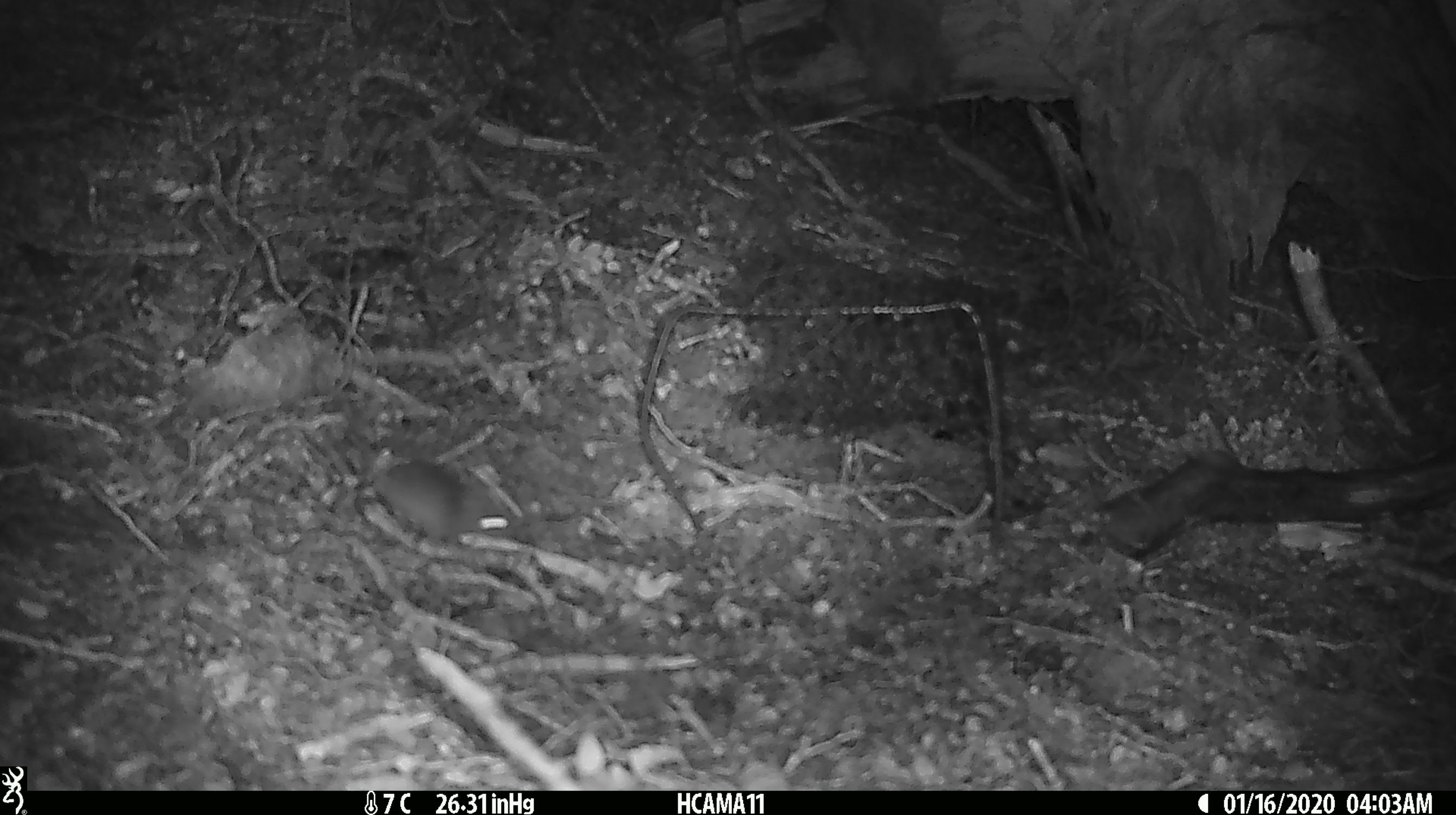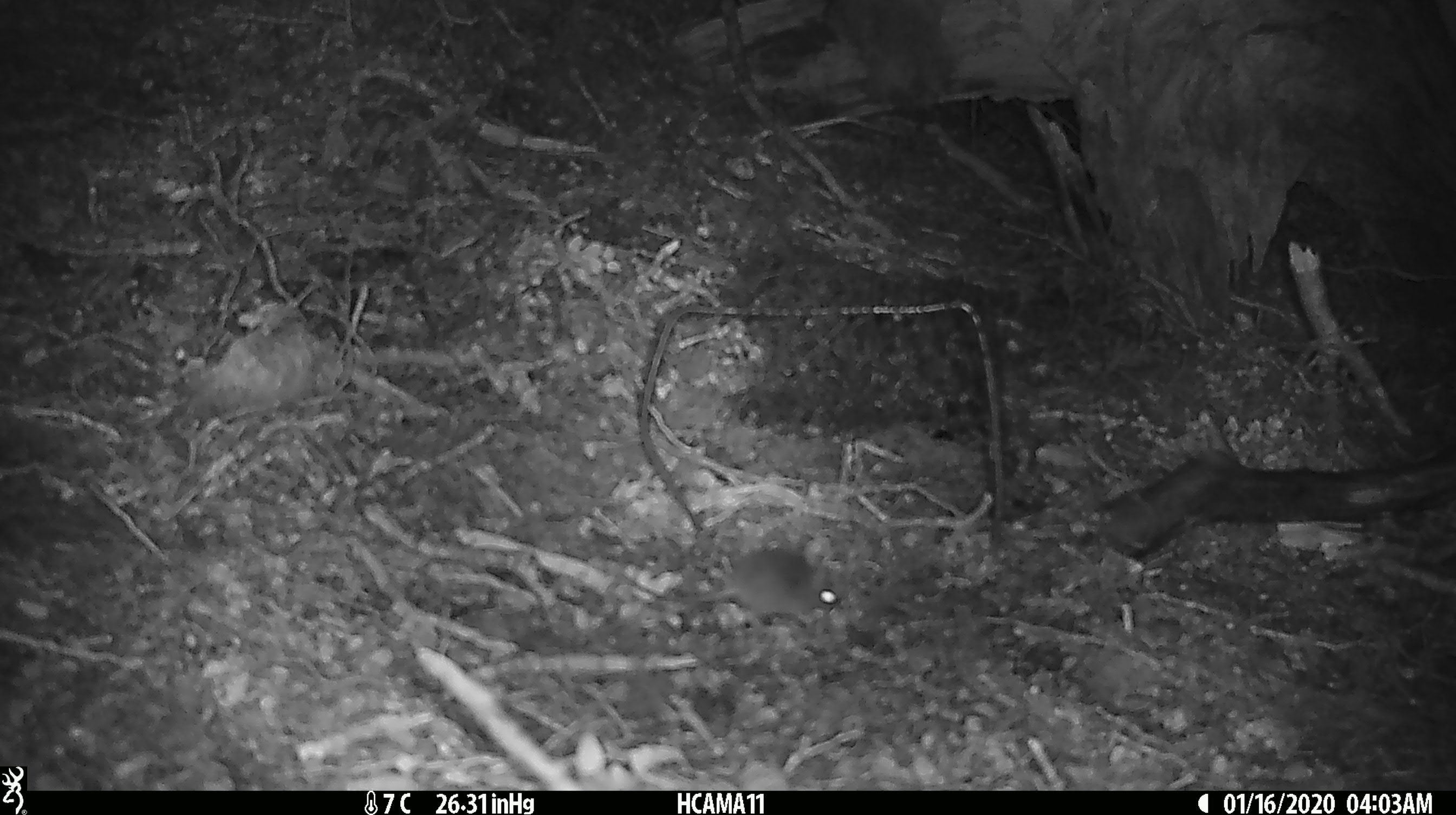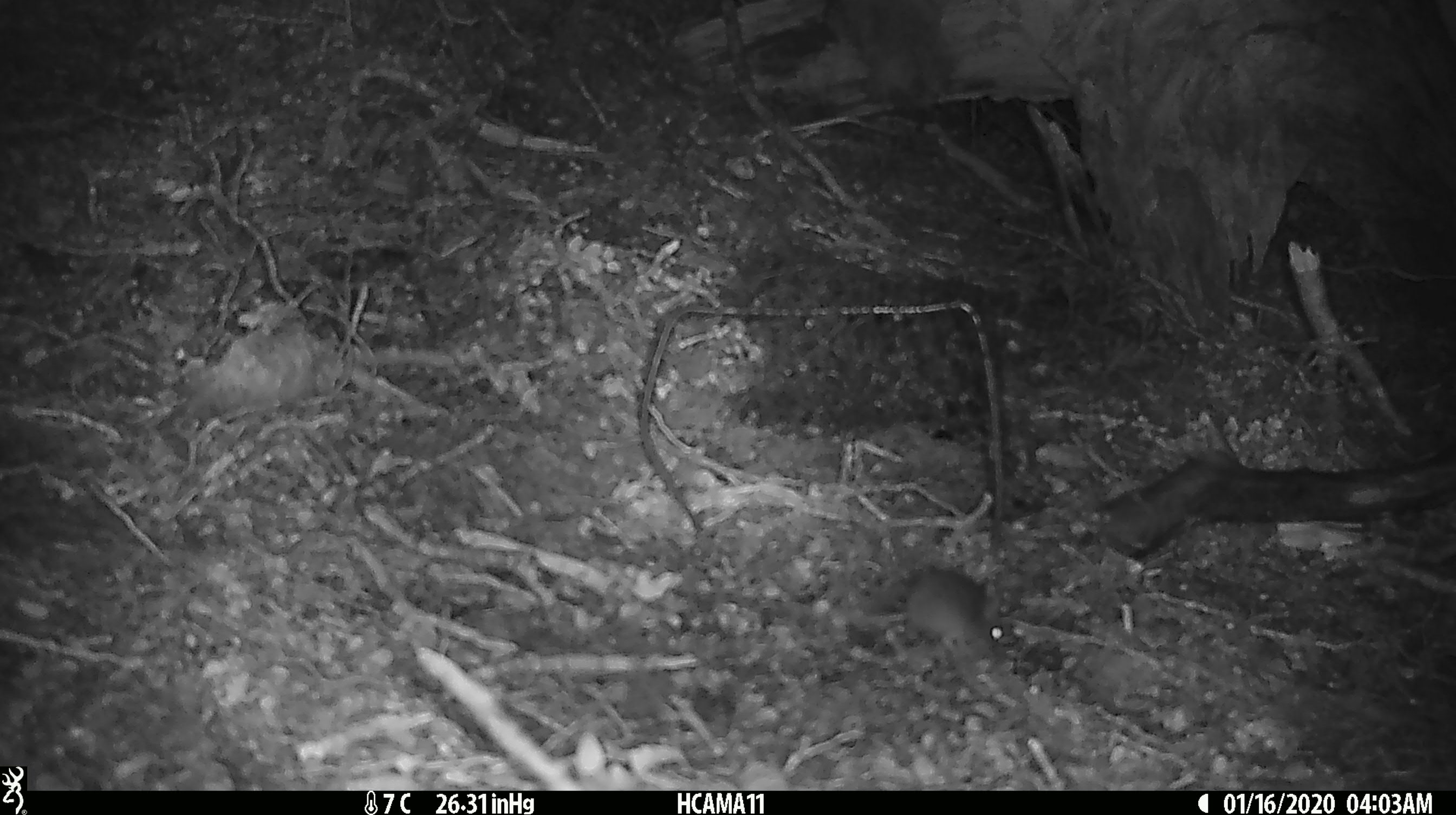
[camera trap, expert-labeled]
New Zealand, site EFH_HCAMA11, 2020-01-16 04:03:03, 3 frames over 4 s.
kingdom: Animalia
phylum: Chordata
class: Mammalia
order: Rodentia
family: Muridae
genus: Mus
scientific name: Mus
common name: mouse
Mouse (Mus).